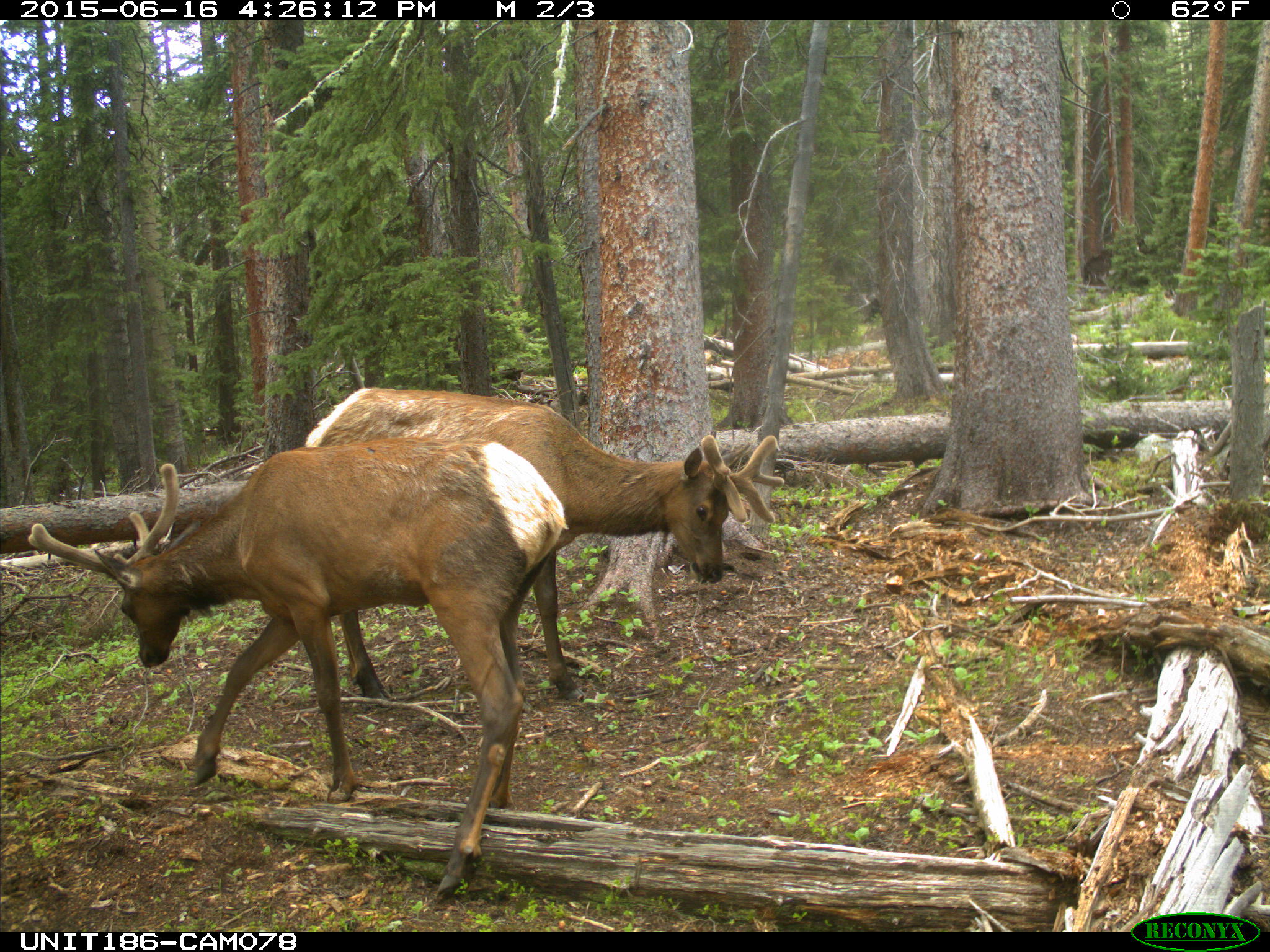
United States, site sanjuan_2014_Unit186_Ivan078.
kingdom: Animalia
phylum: Chordata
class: Mammalia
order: Artiodactyla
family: Cervidae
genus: Cervus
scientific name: Cervus elaphus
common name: red deer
Cervus elaphus (red deer).